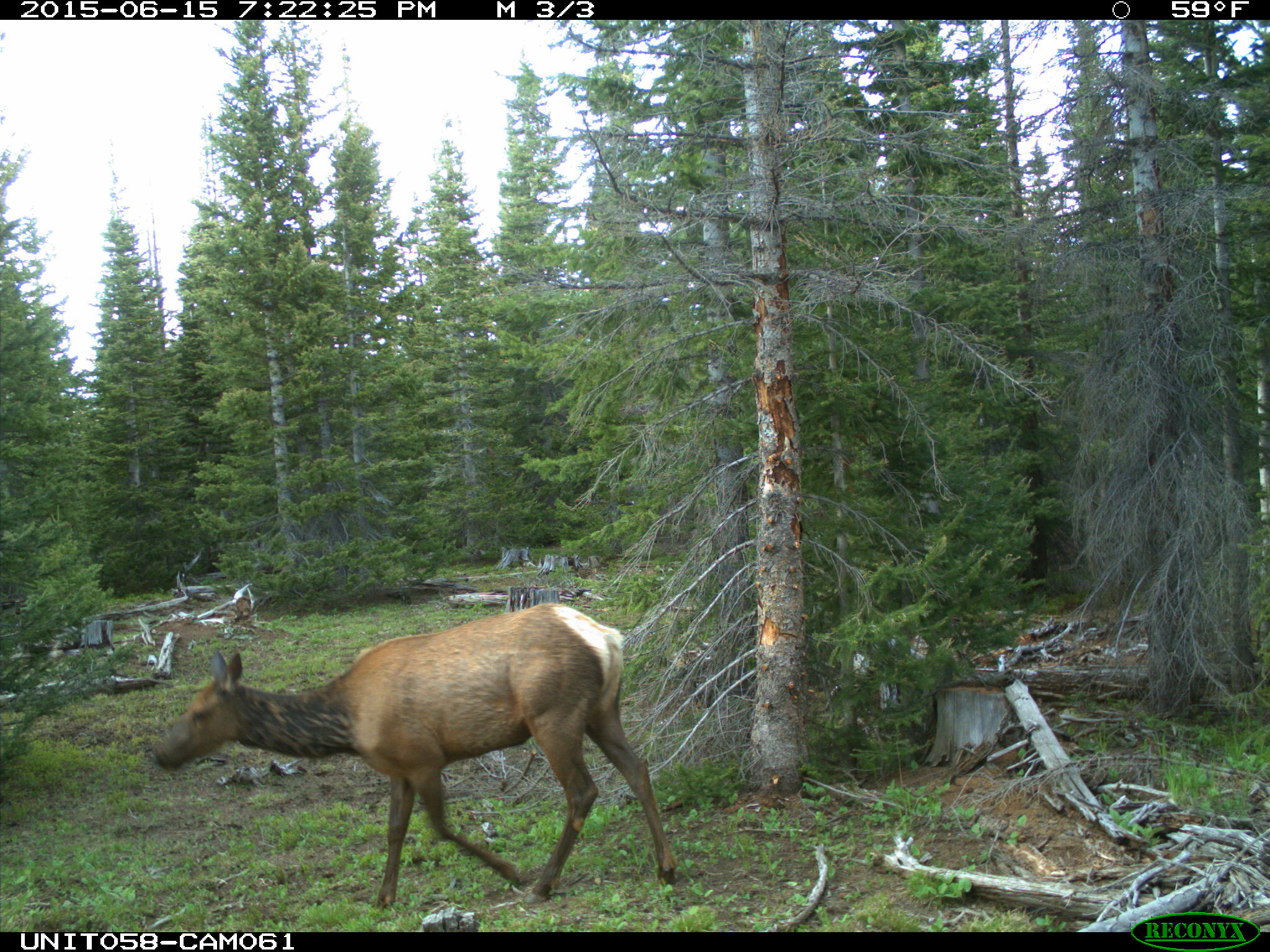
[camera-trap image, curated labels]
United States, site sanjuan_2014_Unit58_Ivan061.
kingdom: Animalia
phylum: Chordata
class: Mammalia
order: Artiodactyla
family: Cervidae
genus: Cervus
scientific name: Cervus elaphus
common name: red deer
Cervus elaphus (red deer).